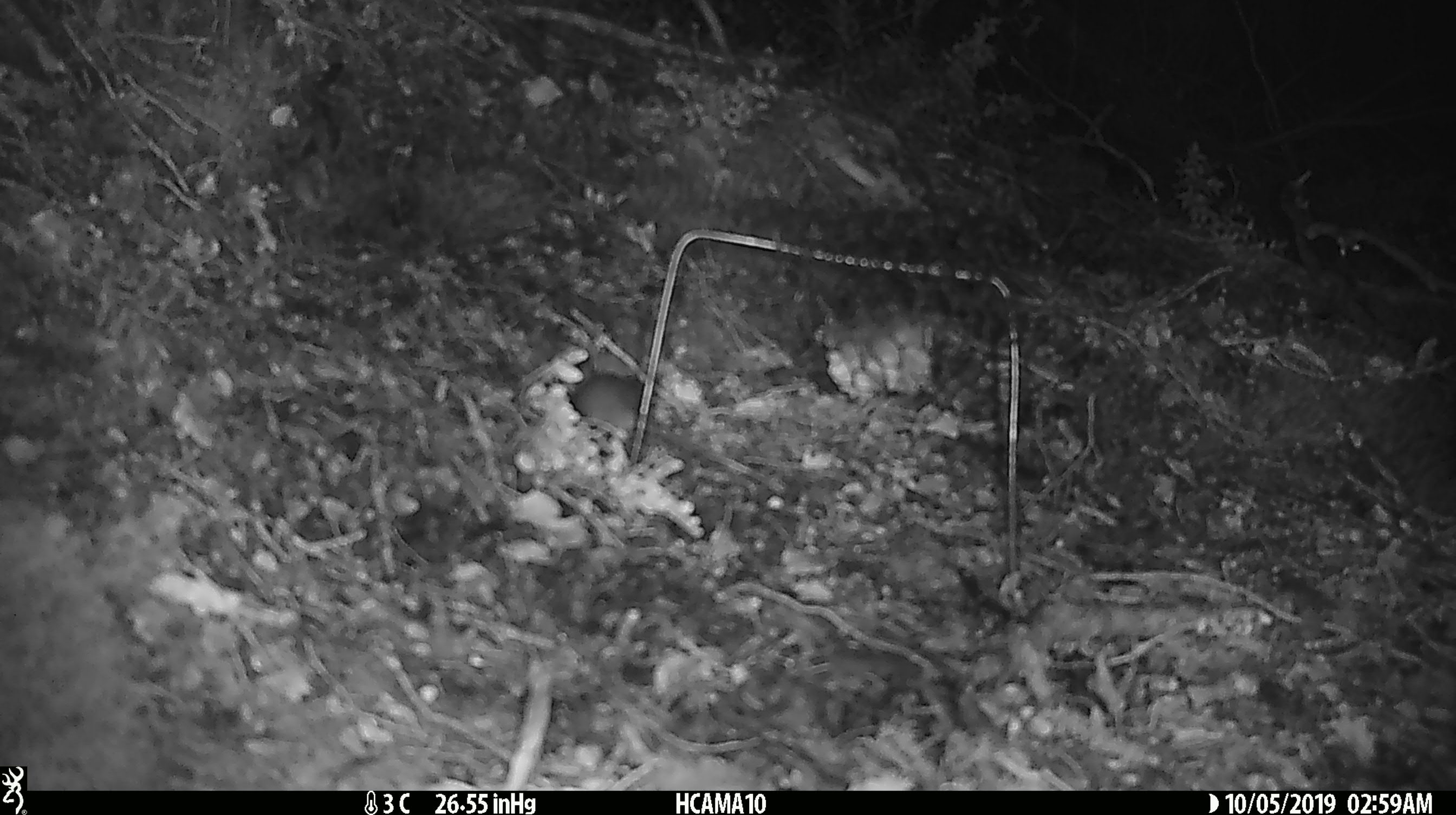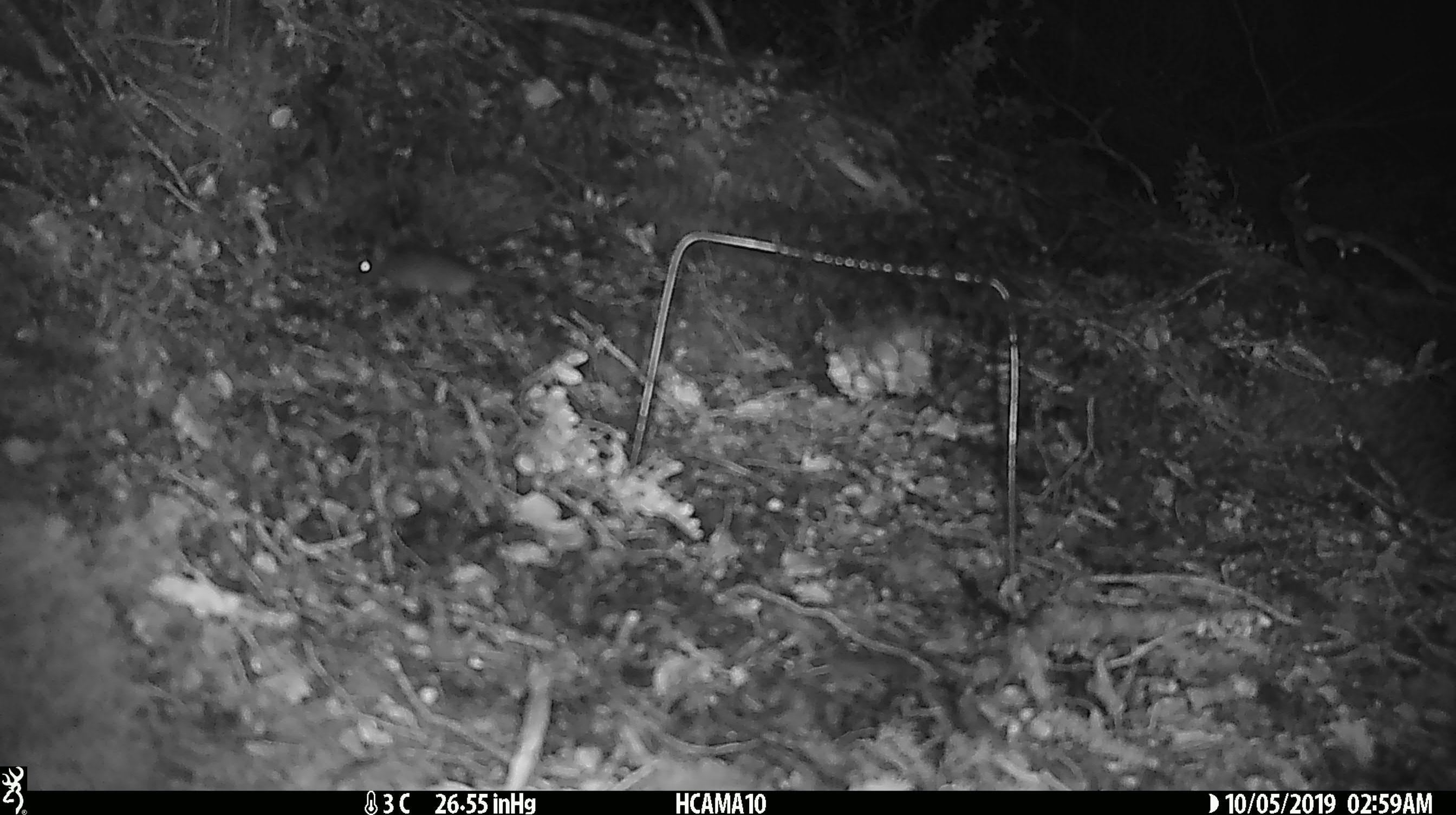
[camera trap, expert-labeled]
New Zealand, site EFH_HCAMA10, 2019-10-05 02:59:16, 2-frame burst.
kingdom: Animalia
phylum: Chordata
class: Mammalia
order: Rodentia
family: Muridae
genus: Mus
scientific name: Mus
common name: mouse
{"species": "mouse (Mus)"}